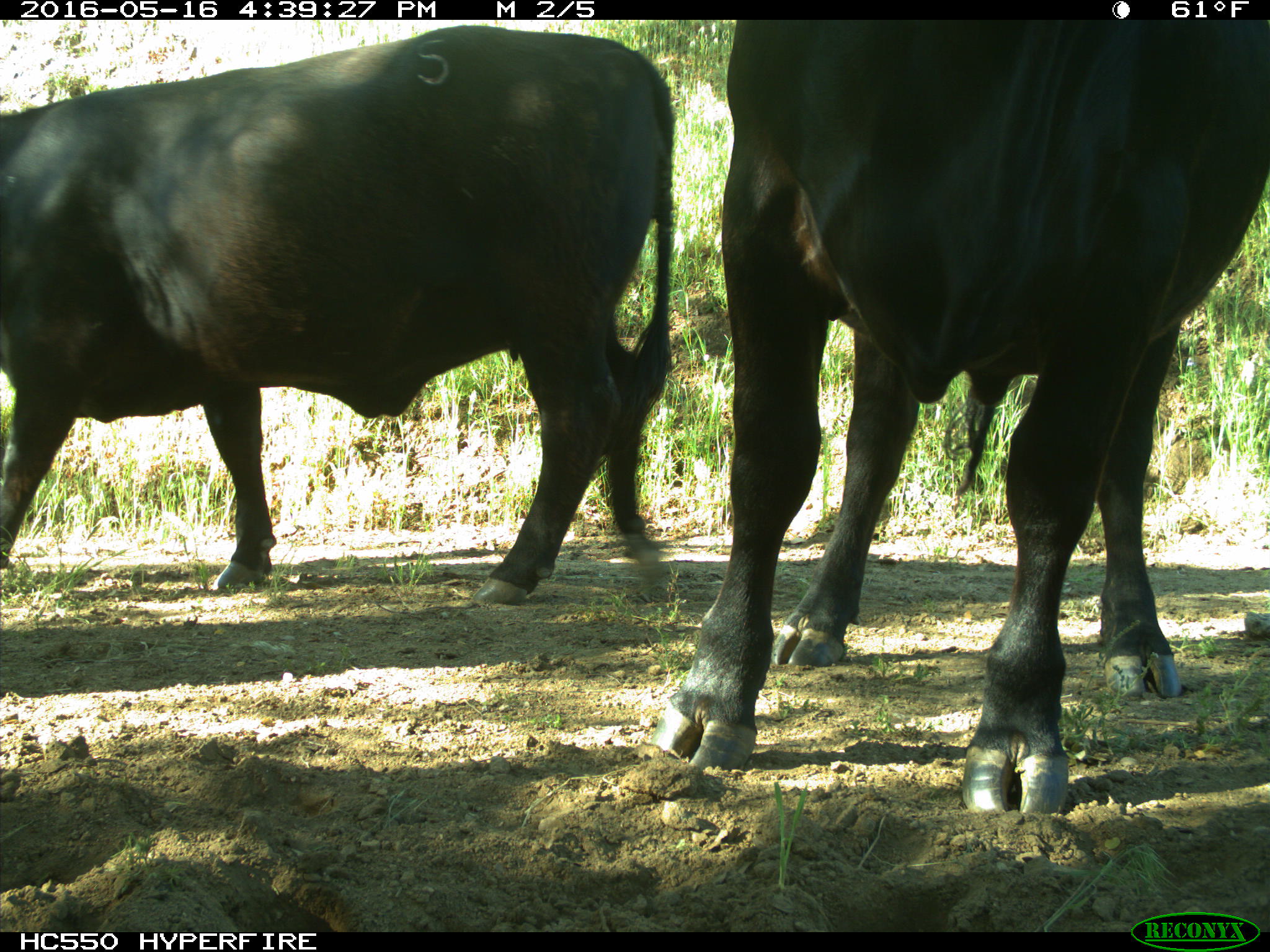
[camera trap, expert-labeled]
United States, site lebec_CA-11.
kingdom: Animalia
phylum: Chordata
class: Mammalia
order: Artiodactyla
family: Bovidae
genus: Bos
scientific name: Bos taurus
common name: domestic cow